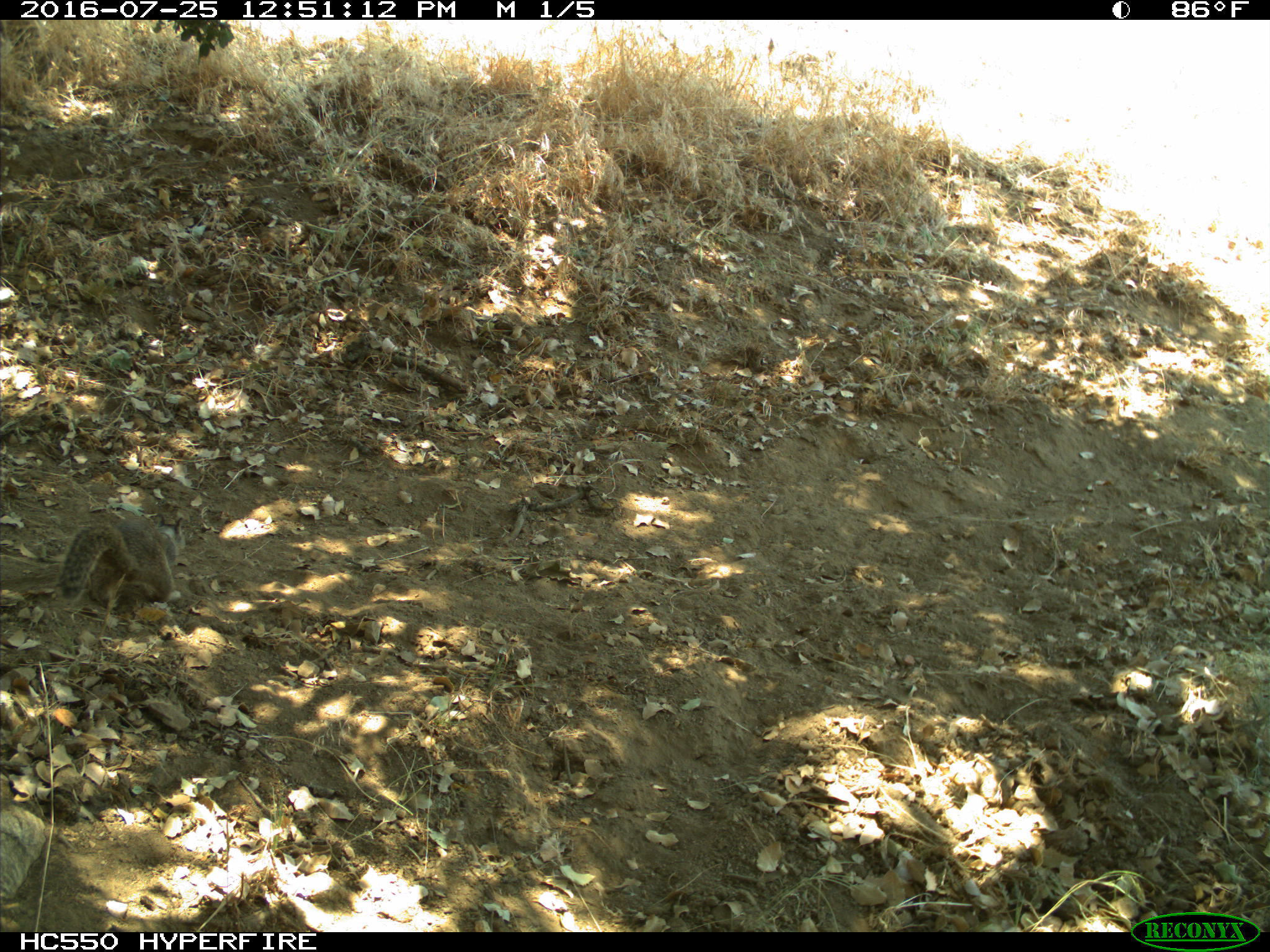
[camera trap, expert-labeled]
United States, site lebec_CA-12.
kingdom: Animalia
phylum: Chordata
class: Mammalia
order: Rodentia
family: Sciuridae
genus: Otospermophilus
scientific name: Otospermophilus beecheyi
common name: california ground squirrel